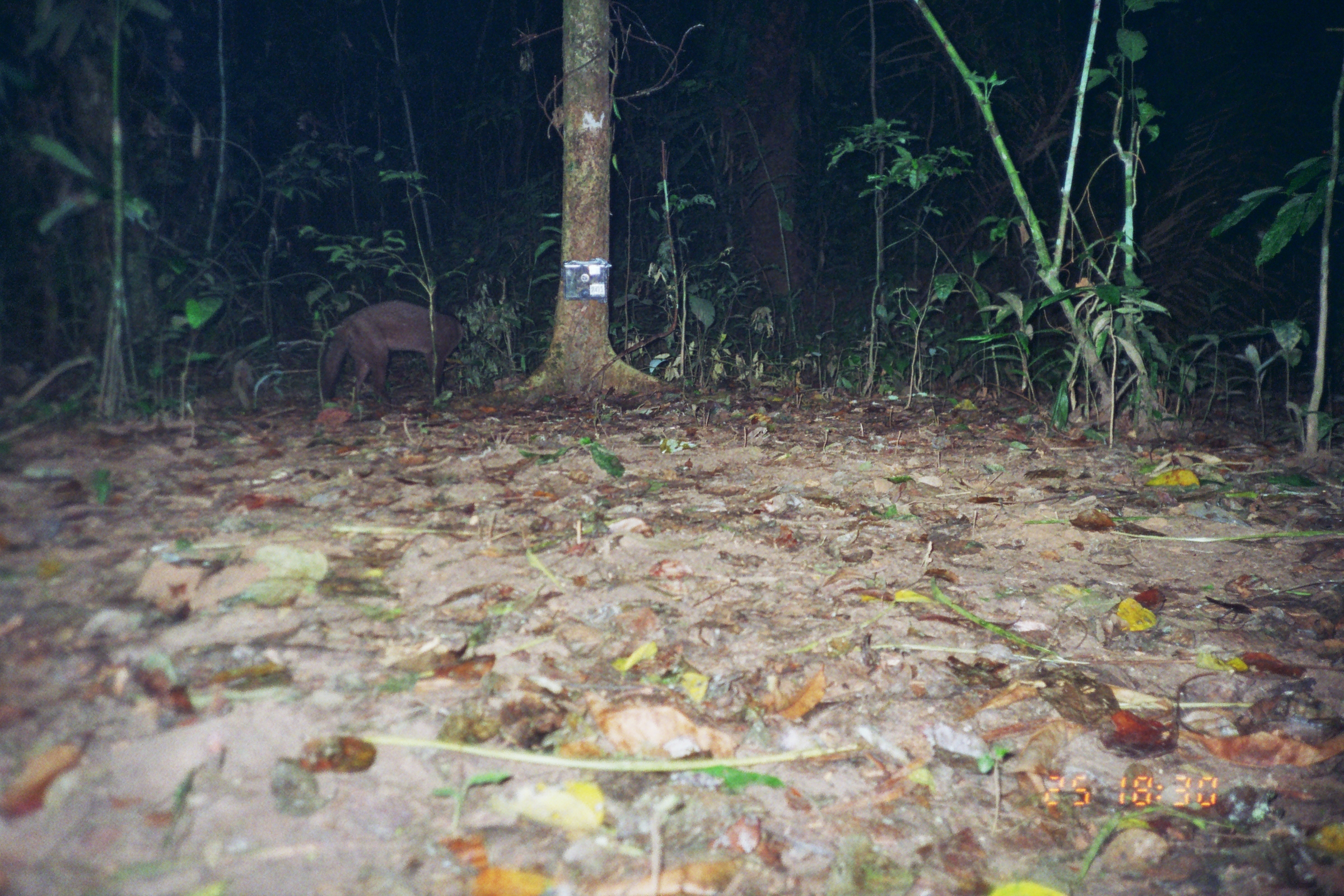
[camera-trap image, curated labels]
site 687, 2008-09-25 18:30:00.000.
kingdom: Animalia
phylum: Chordata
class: Mammalia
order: Carnivora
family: Canidae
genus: Atelocynus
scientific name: Atelocynus microtis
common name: short-eared dog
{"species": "Atelocynus microtis (short-eared dog)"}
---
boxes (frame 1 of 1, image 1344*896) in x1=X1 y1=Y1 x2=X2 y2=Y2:
atelocynus microtis: x1=318 y1=301 x2=462 y2=406